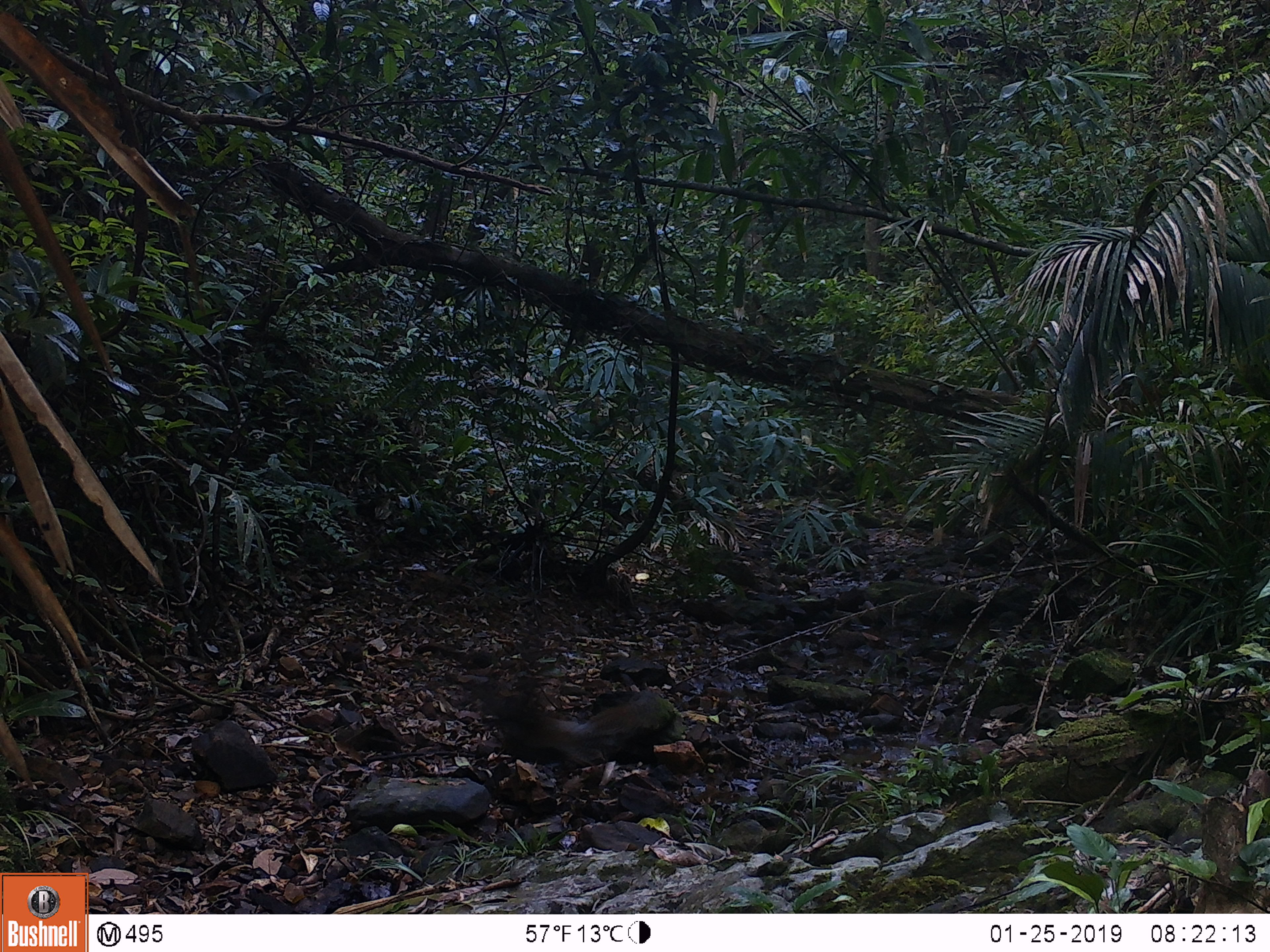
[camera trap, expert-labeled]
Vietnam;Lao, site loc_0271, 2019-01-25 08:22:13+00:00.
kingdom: Animalia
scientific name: Animalia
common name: animal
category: unidentified animal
Unidentified animal (animal) (Animalia). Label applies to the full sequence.